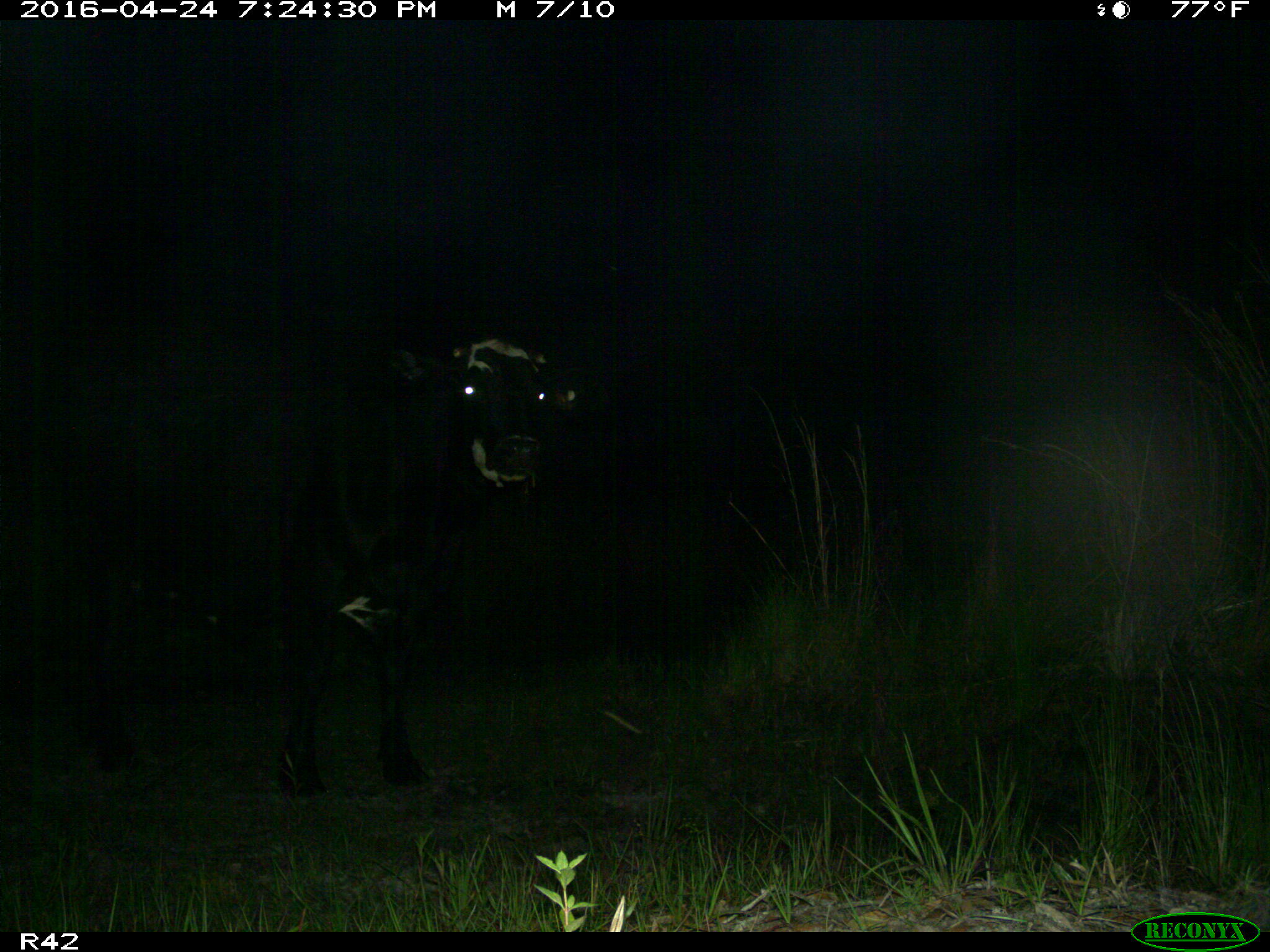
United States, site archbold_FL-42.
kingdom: Animalia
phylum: Chordata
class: Mammalia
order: Artiodactyla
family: Bovidae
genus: Bos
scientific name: Bos taurus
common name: domestic cow